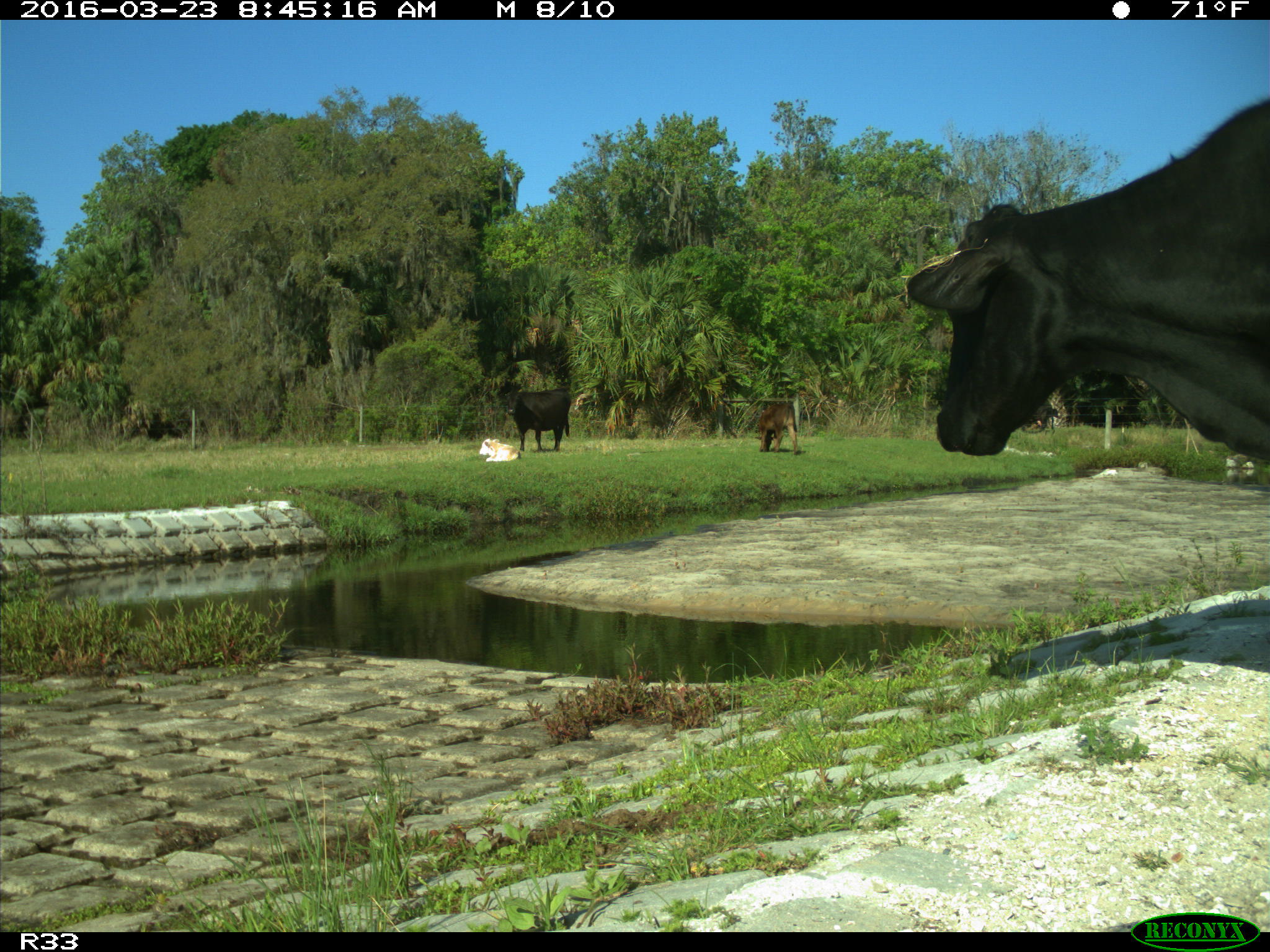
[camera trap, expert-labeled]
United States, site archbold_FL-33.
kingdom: Animalia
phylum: Chordata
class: Mammalia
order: Artiodactyla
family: Bovidae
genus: Bos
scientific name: Bos taurus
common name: domestic cow